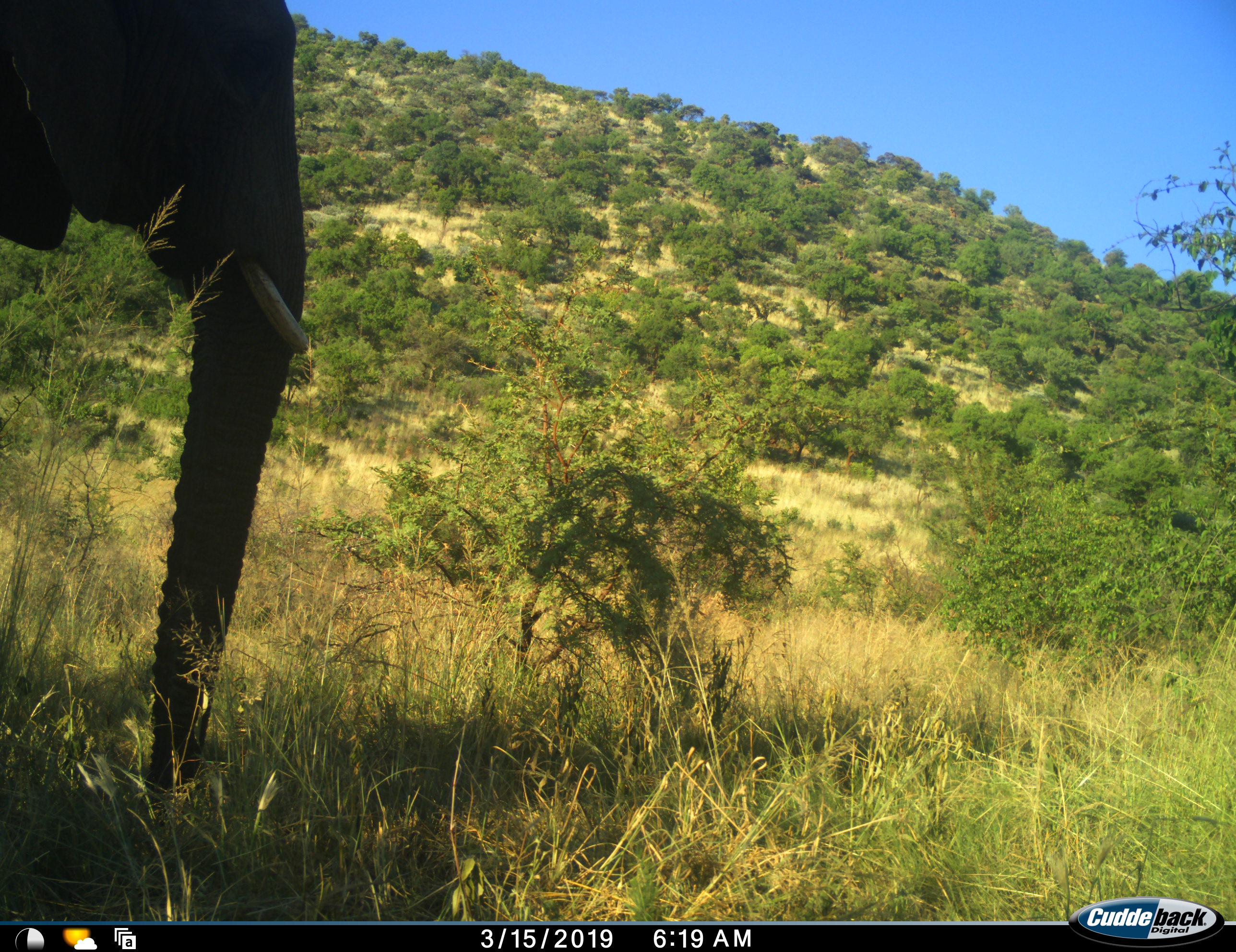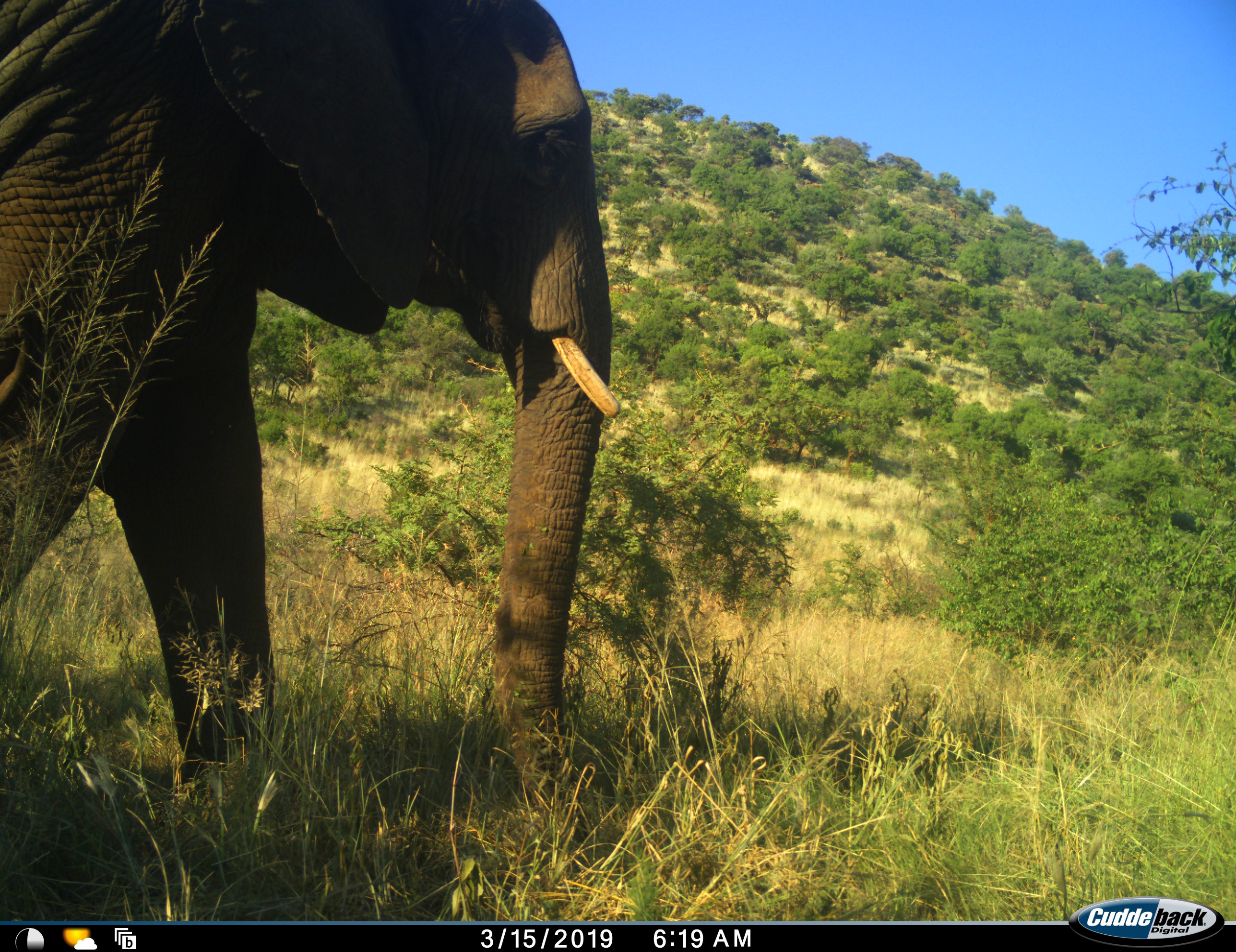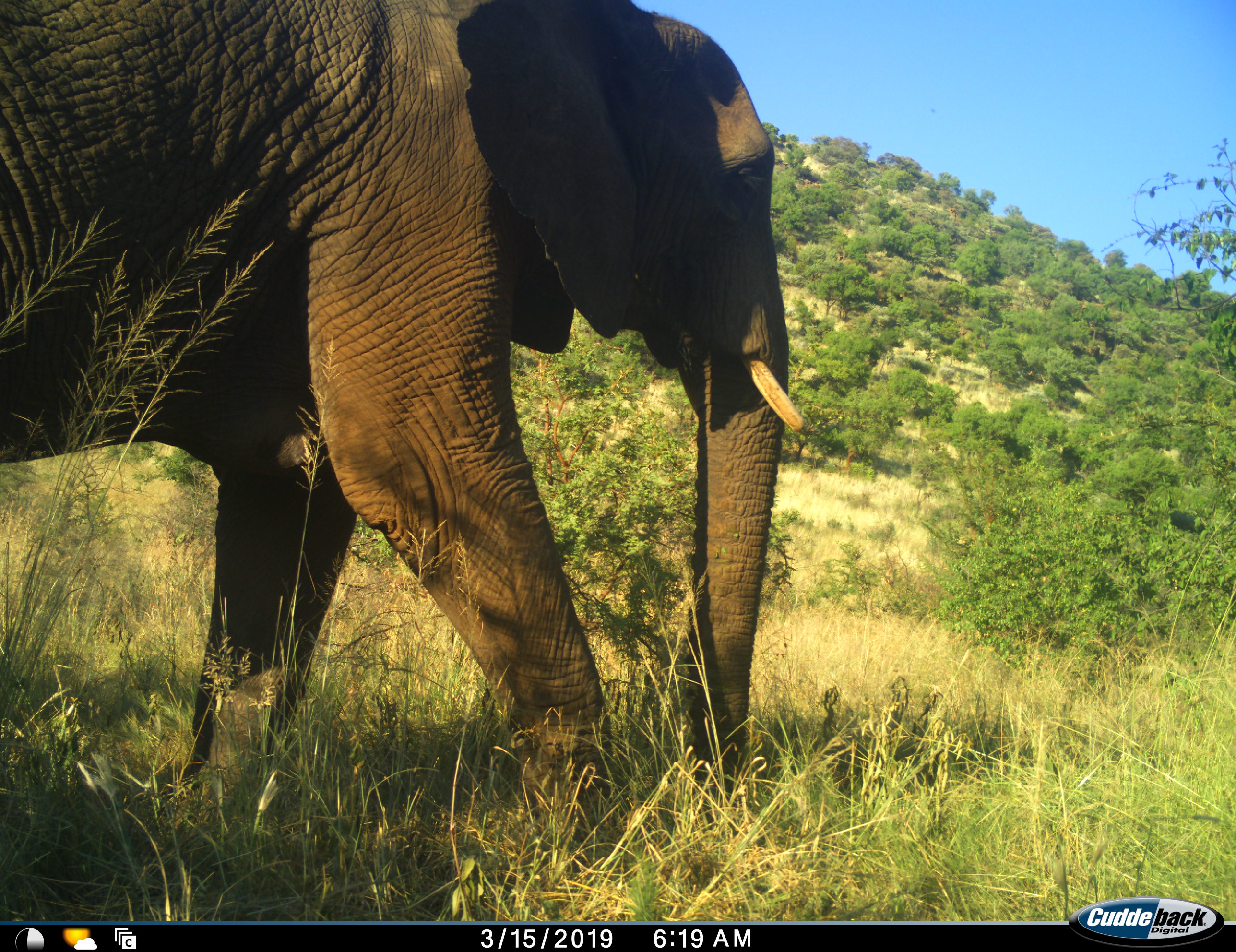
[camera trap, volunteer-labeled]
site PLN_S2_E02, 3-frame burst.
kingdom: Animalia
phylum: Chordata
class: Mammalia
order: Proboscidea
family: Elephantidae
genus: Loxodonta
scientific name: Loxodonta africana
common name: african bush elephant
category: elephant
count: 1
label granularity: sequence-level